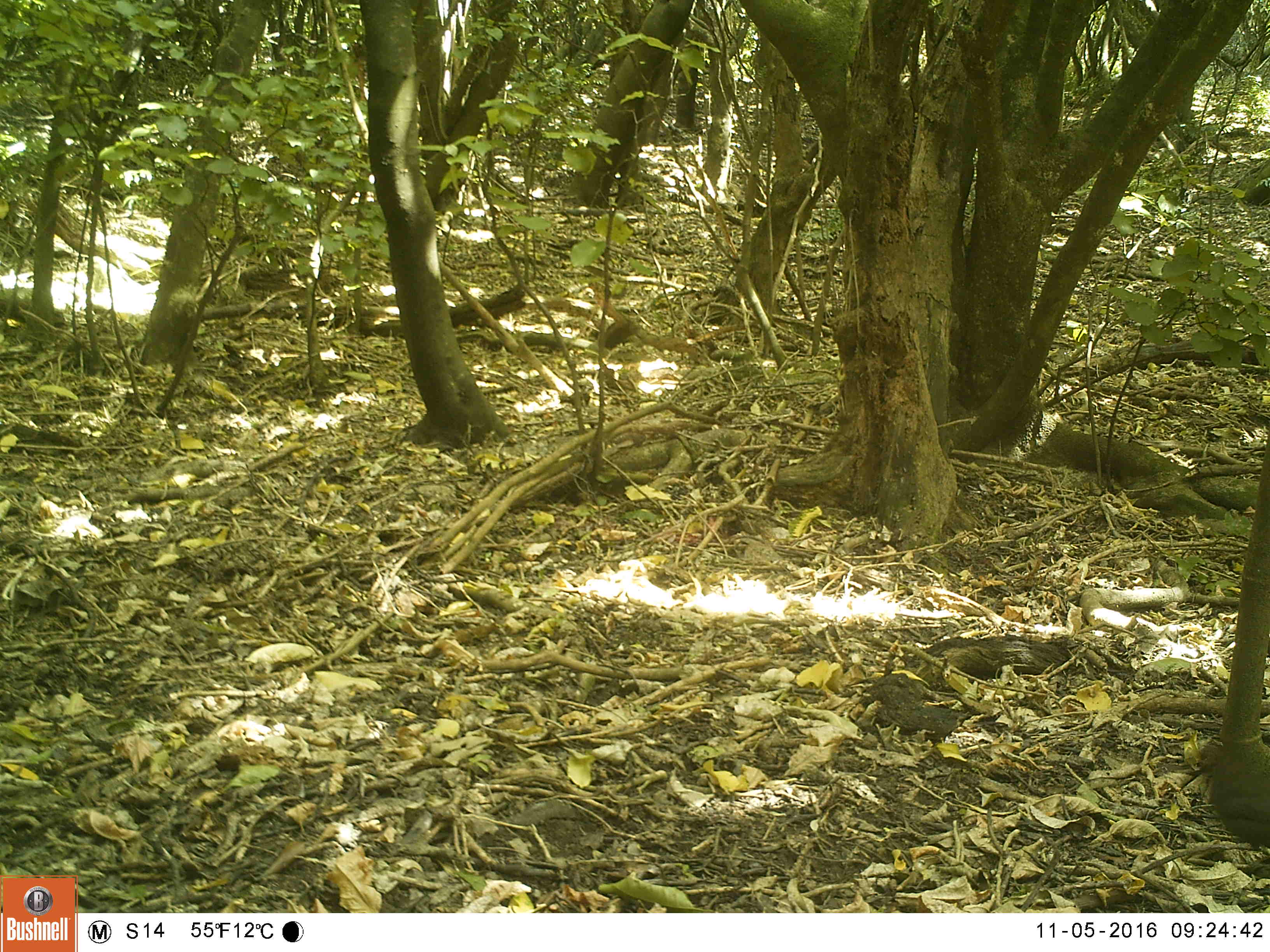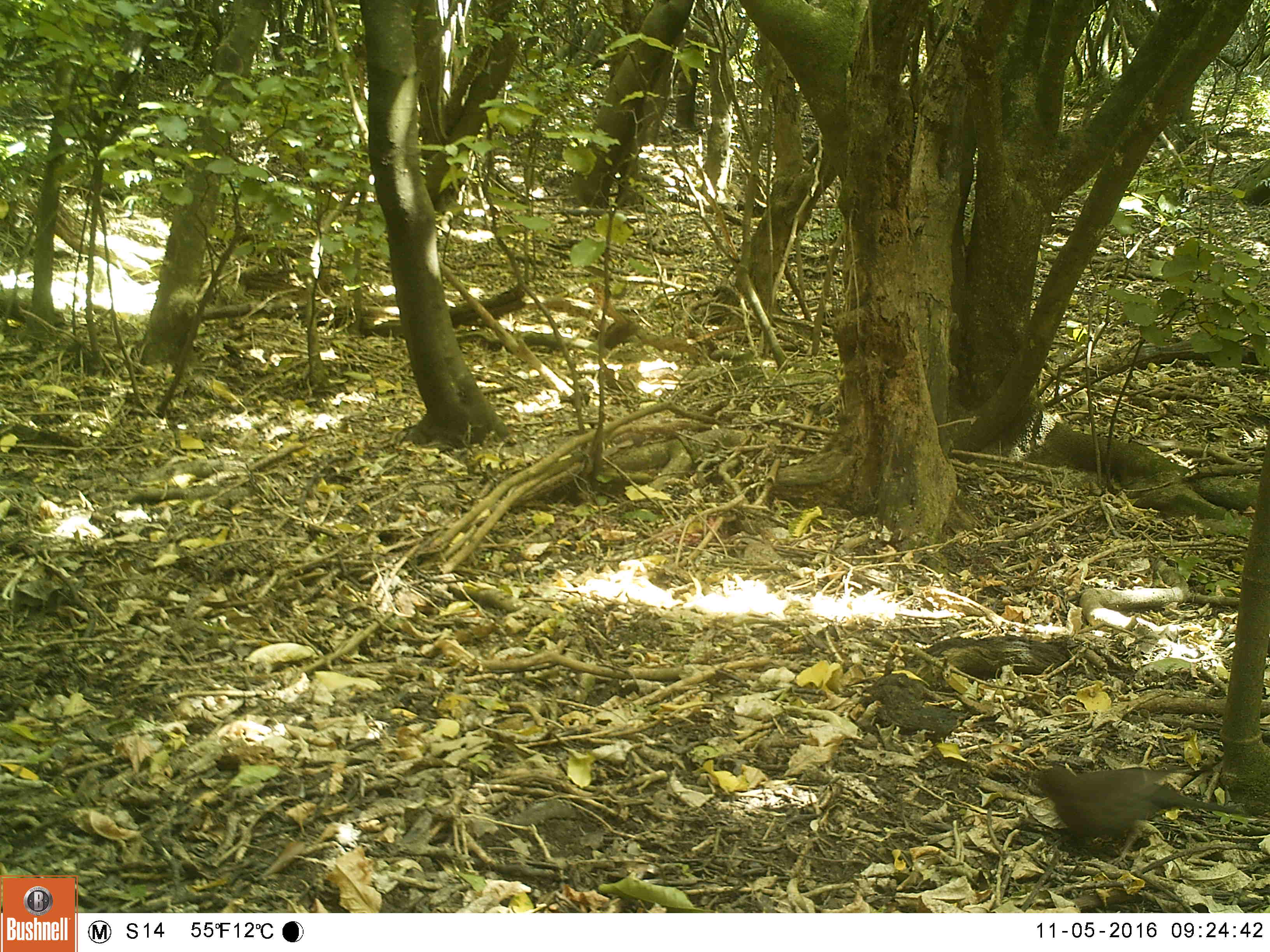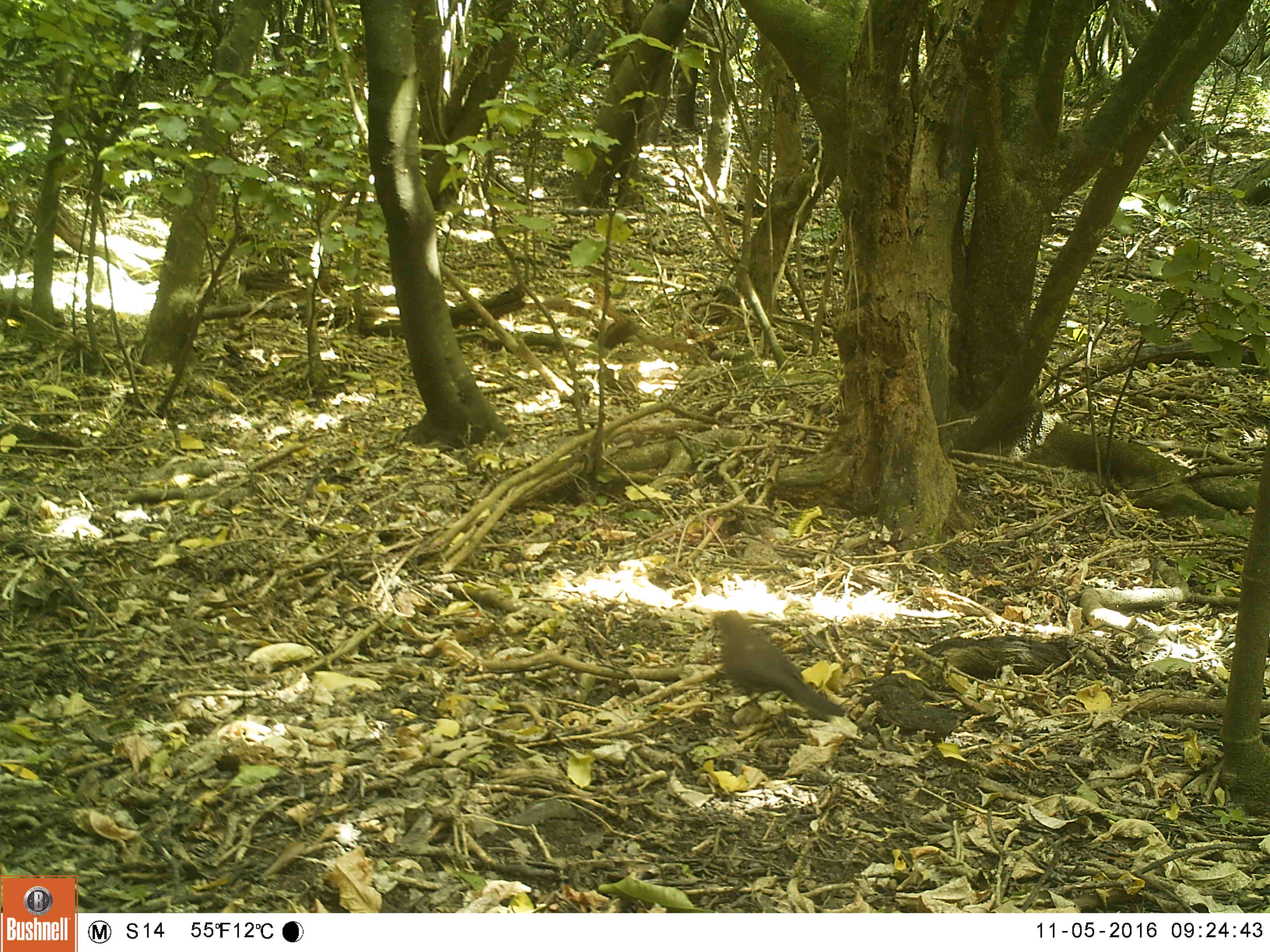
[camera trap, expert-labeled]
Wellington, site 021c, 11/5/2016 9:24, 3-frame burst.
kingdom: Animalia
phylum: Chordata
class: Aves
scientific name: Aves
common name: bird